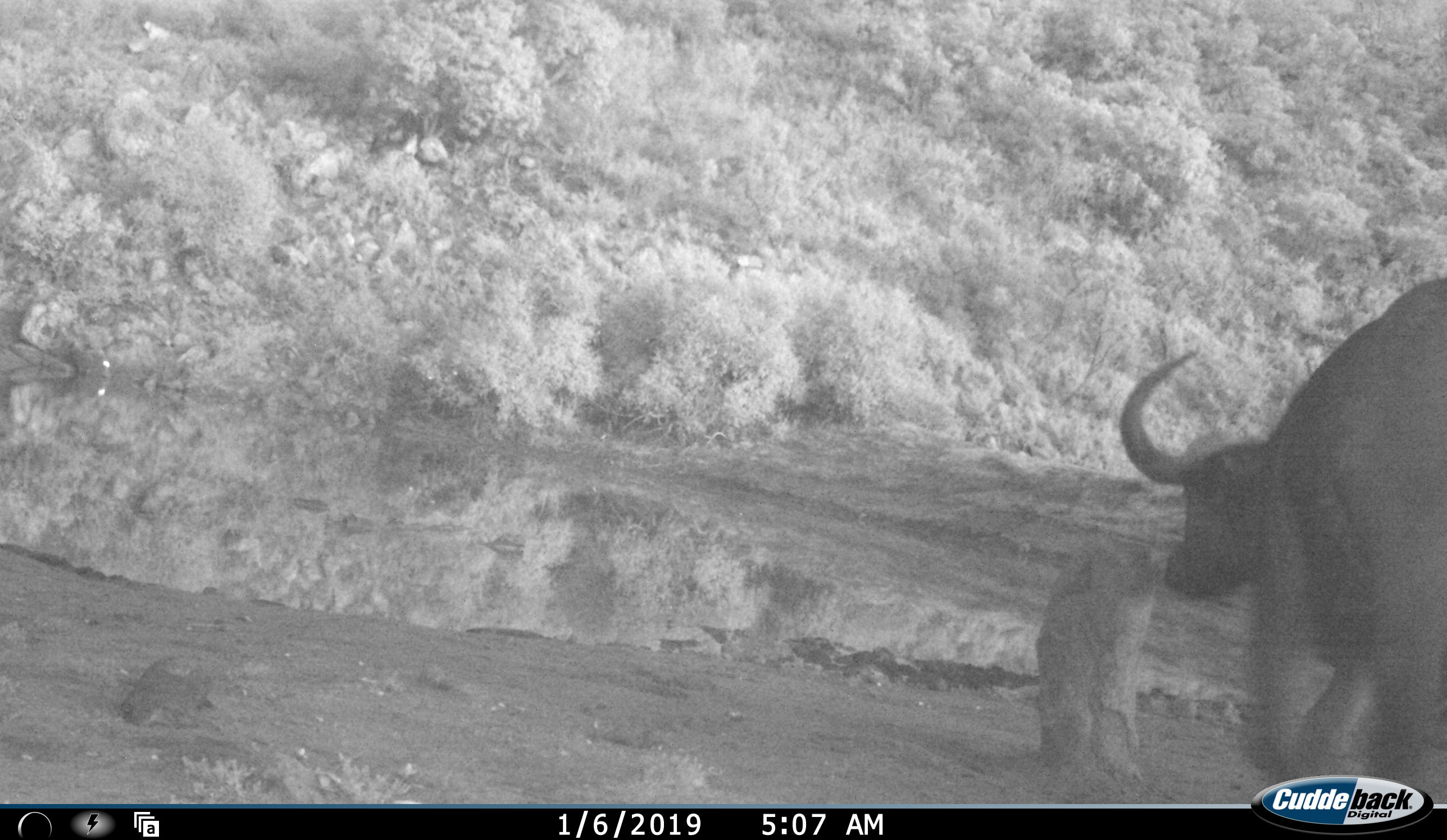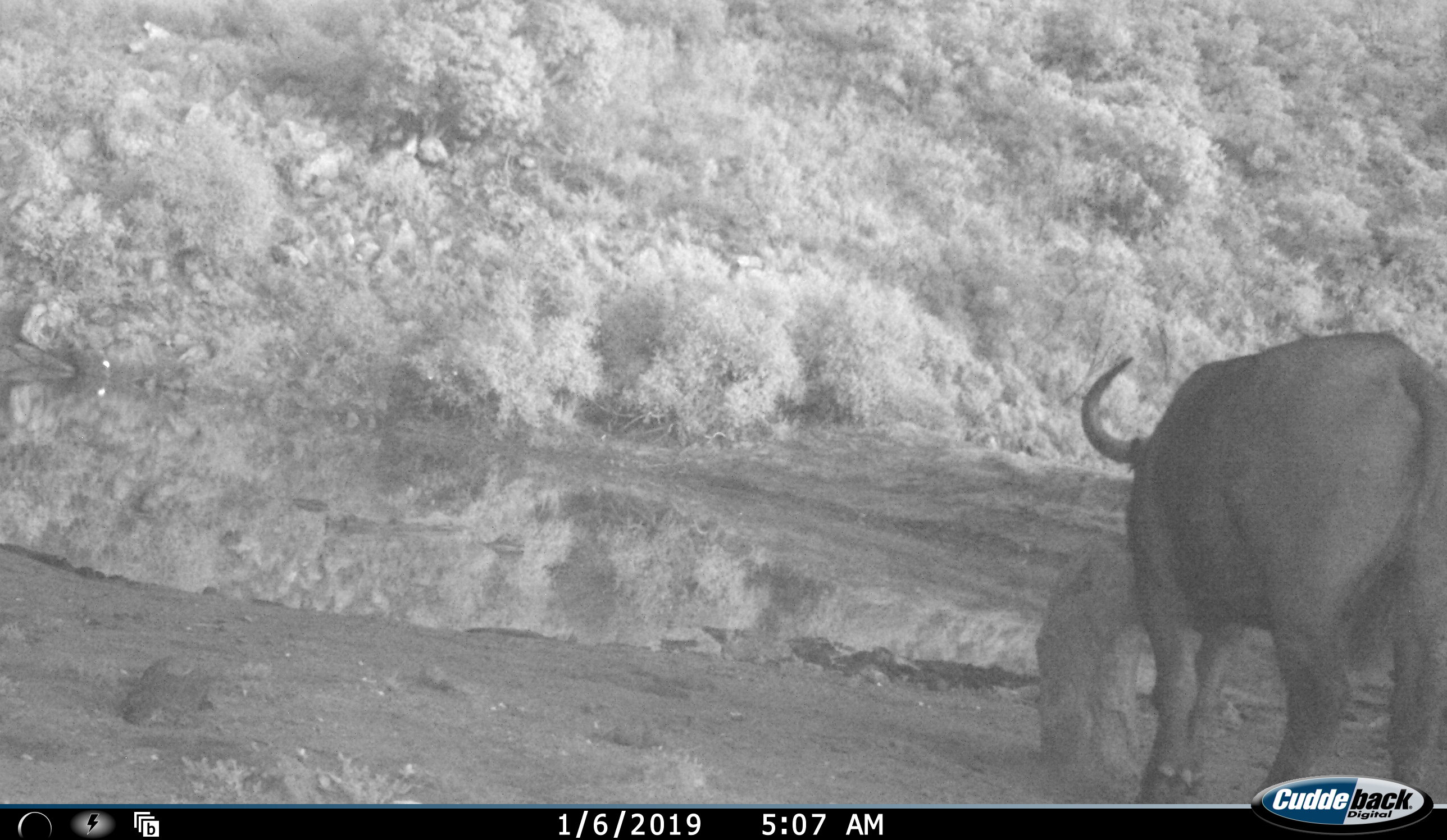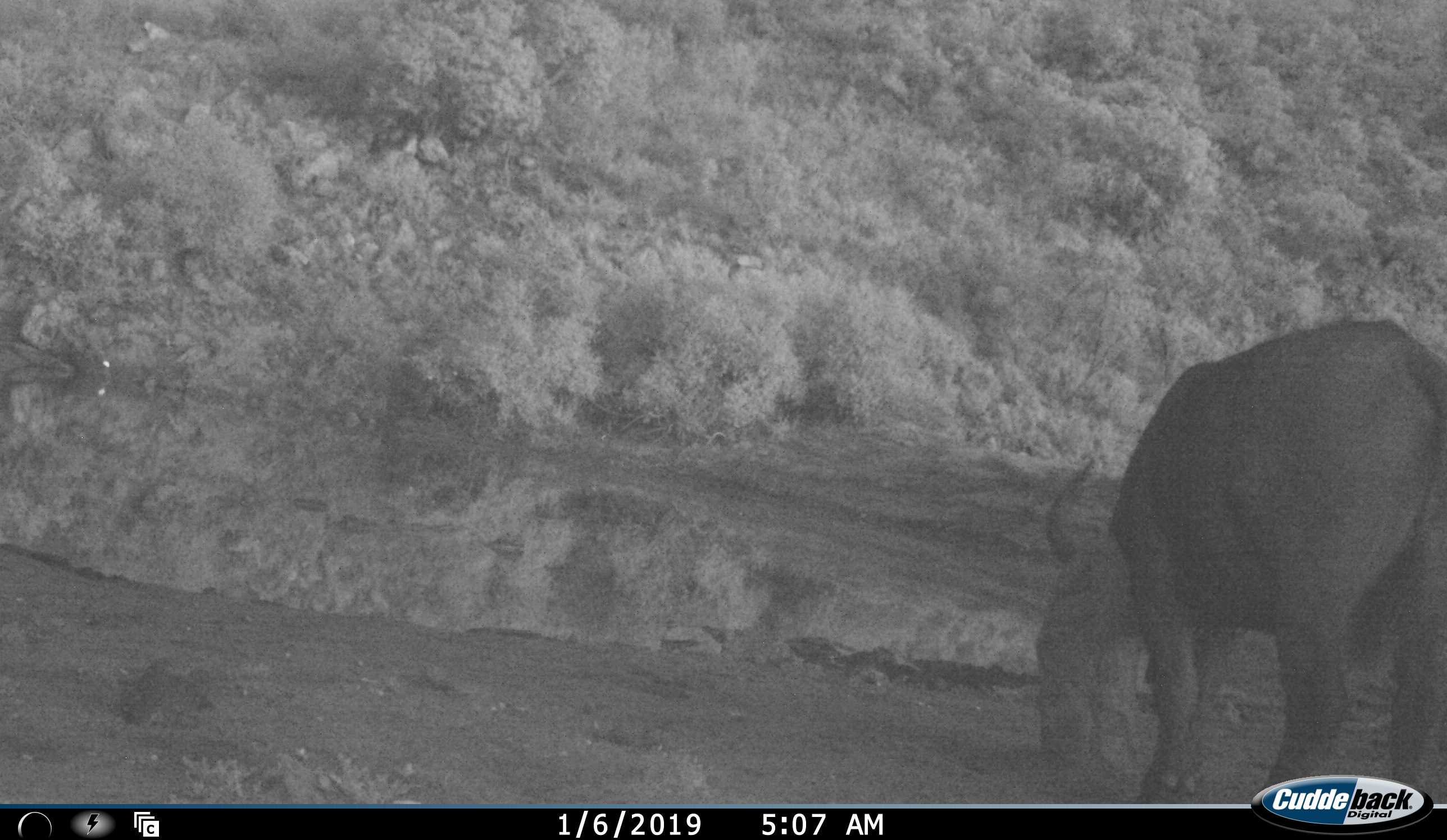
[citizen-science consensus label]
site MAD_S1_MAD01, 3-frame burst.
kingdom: Animalia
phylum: Chordata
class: Mammalia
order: Artiodactyla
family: Bovidae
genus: Syncerus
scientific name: Syncerus caffer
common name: african buffalo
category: buffalo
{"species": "buffalo (african buffalo) (Syncerus caffer)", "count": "1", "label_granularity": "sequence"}